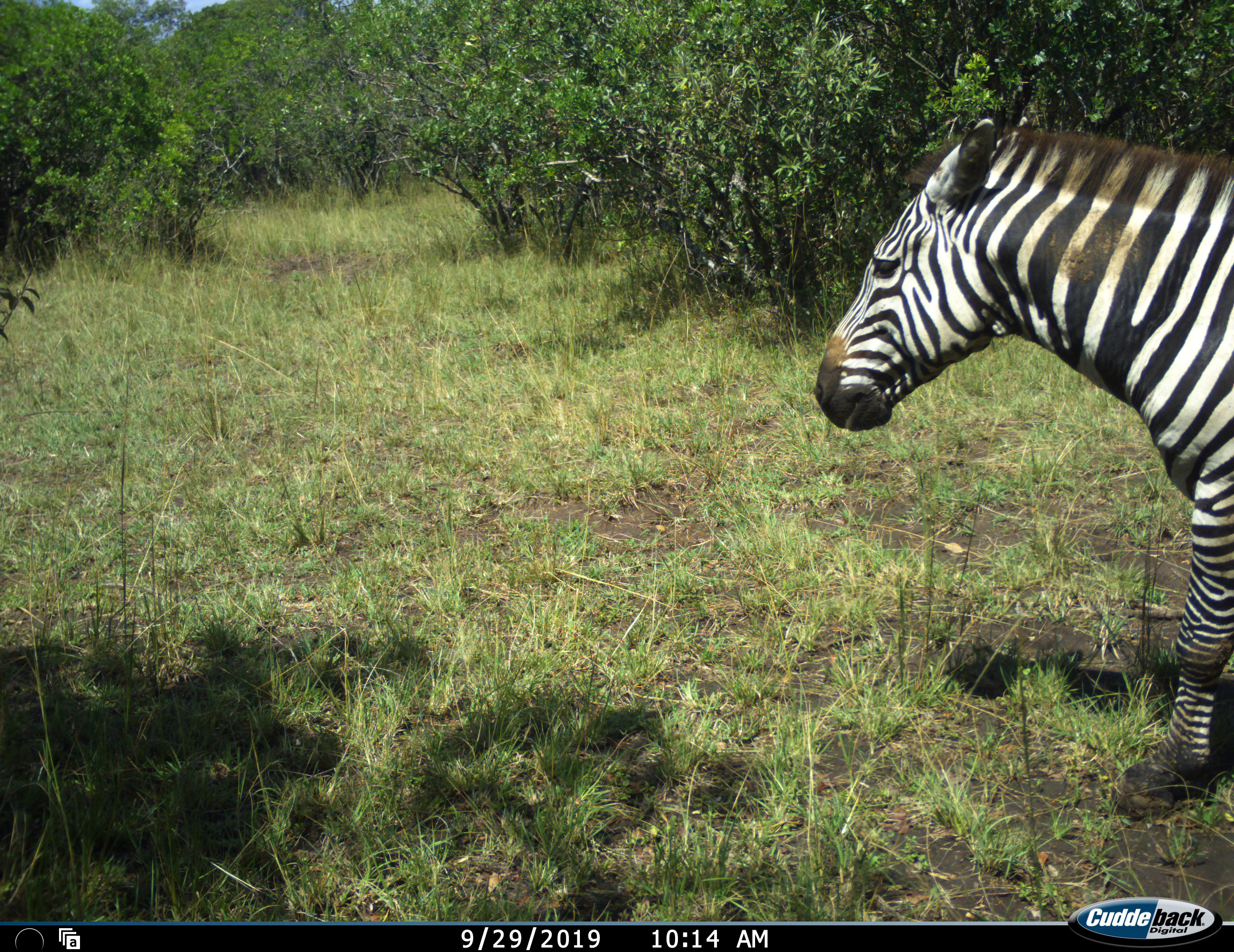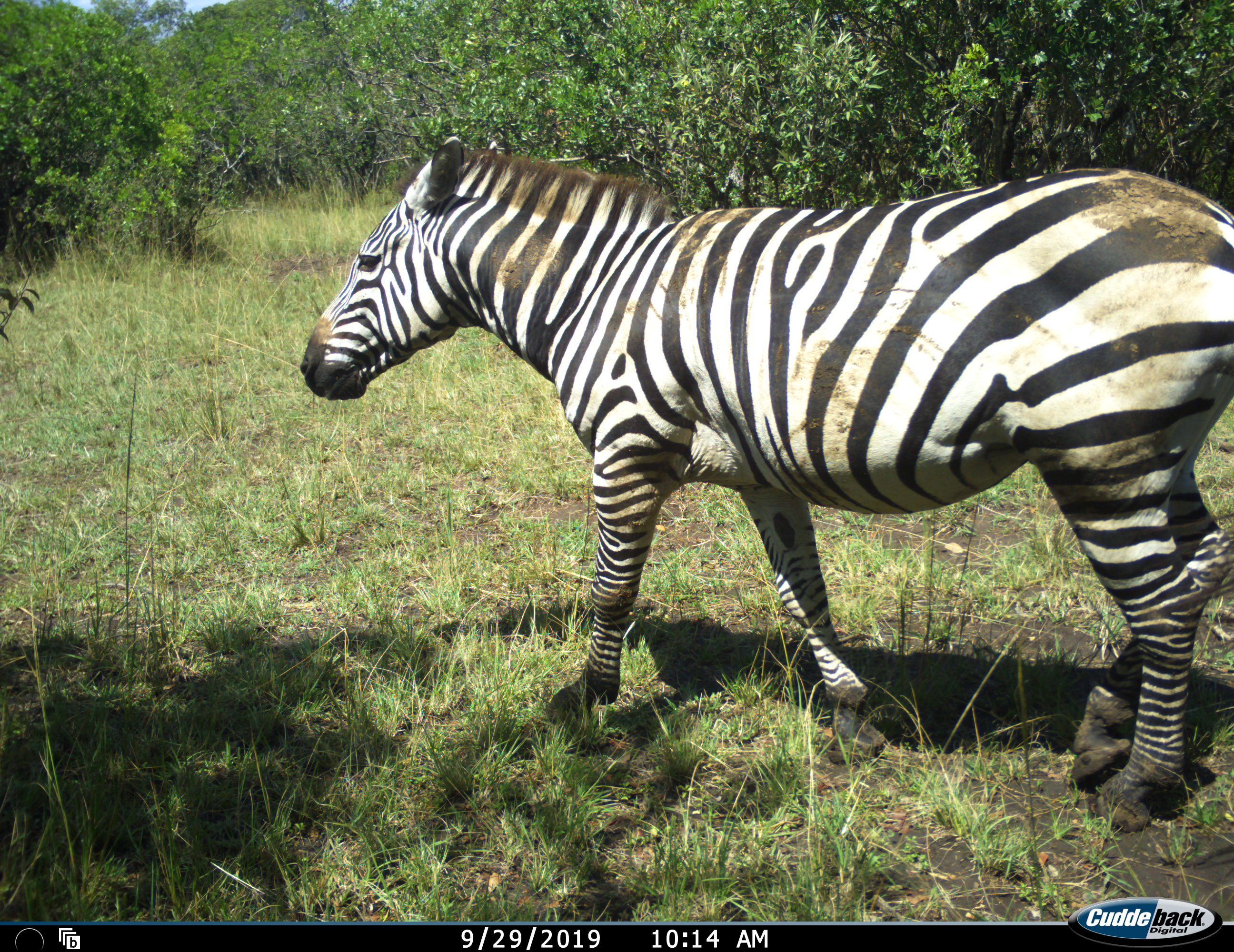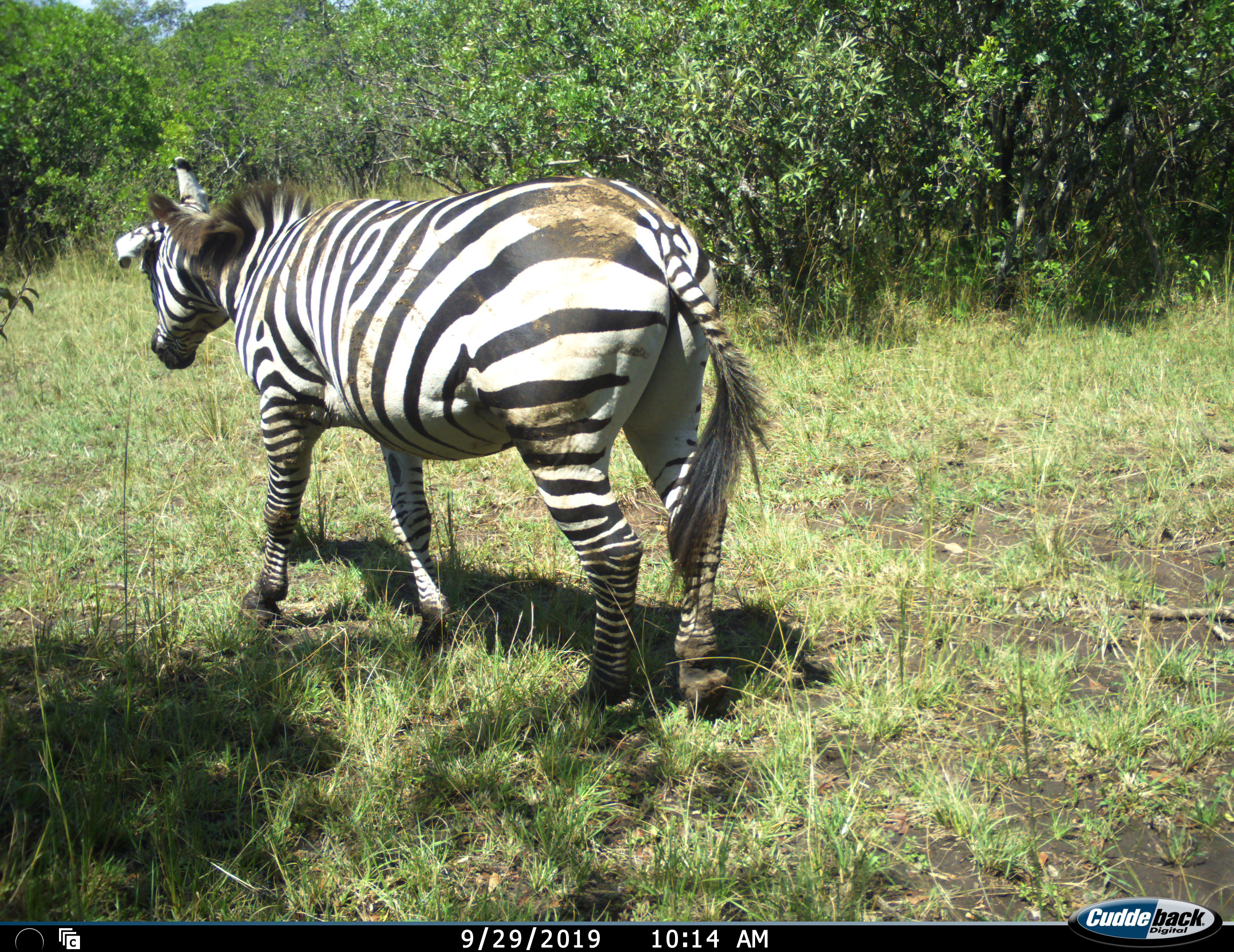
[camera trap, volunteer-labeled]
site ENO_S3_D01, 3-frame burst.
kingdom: Animalia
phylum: Chordata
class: Mammalia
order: Perissodactyla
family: Equidae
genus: Equus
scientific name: Equus quagga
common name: plains zebra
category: zebraplains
Zebraplains (plains zebra) (Equus quagga), count 1. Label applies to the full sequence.